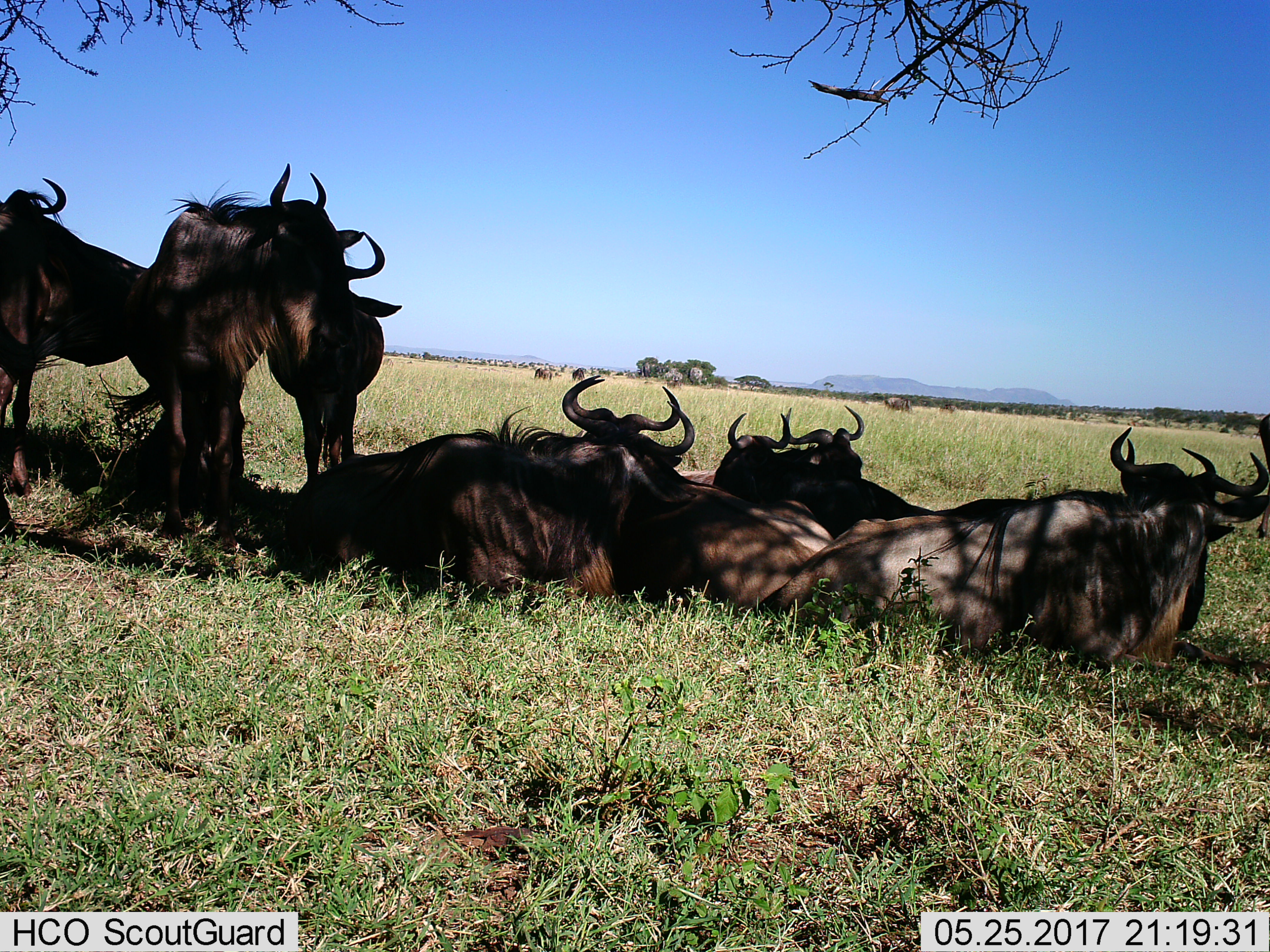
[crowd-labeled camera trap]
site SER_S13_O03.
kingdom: Animalia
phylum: Chordata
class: Mammalia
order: Artiodactyla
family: Bovidae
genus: Connochaetes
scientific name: Connochaetes taurinus taurinus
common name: blue wildebeest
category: wildebeestblue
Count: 11-50.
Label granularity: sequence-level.